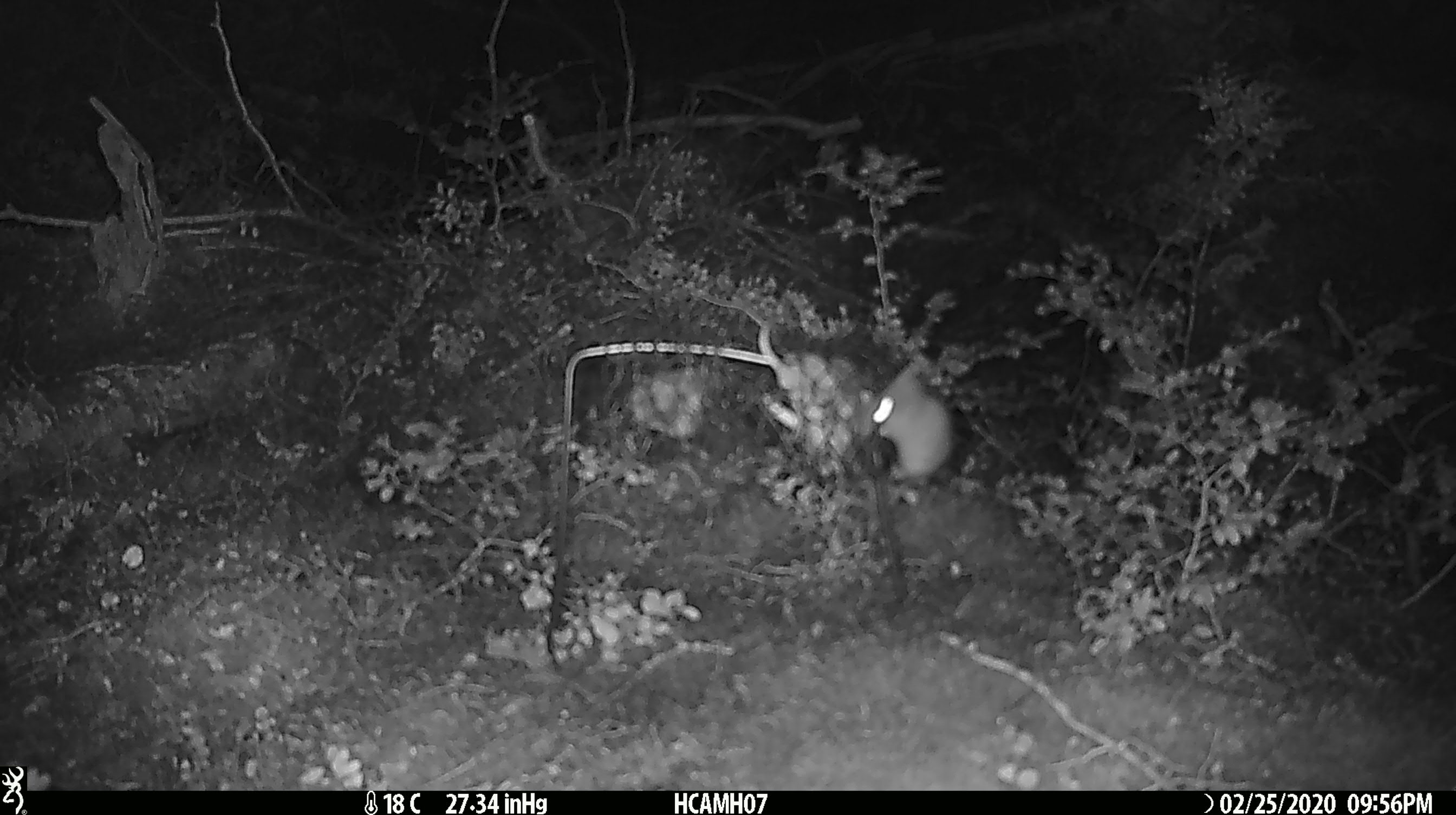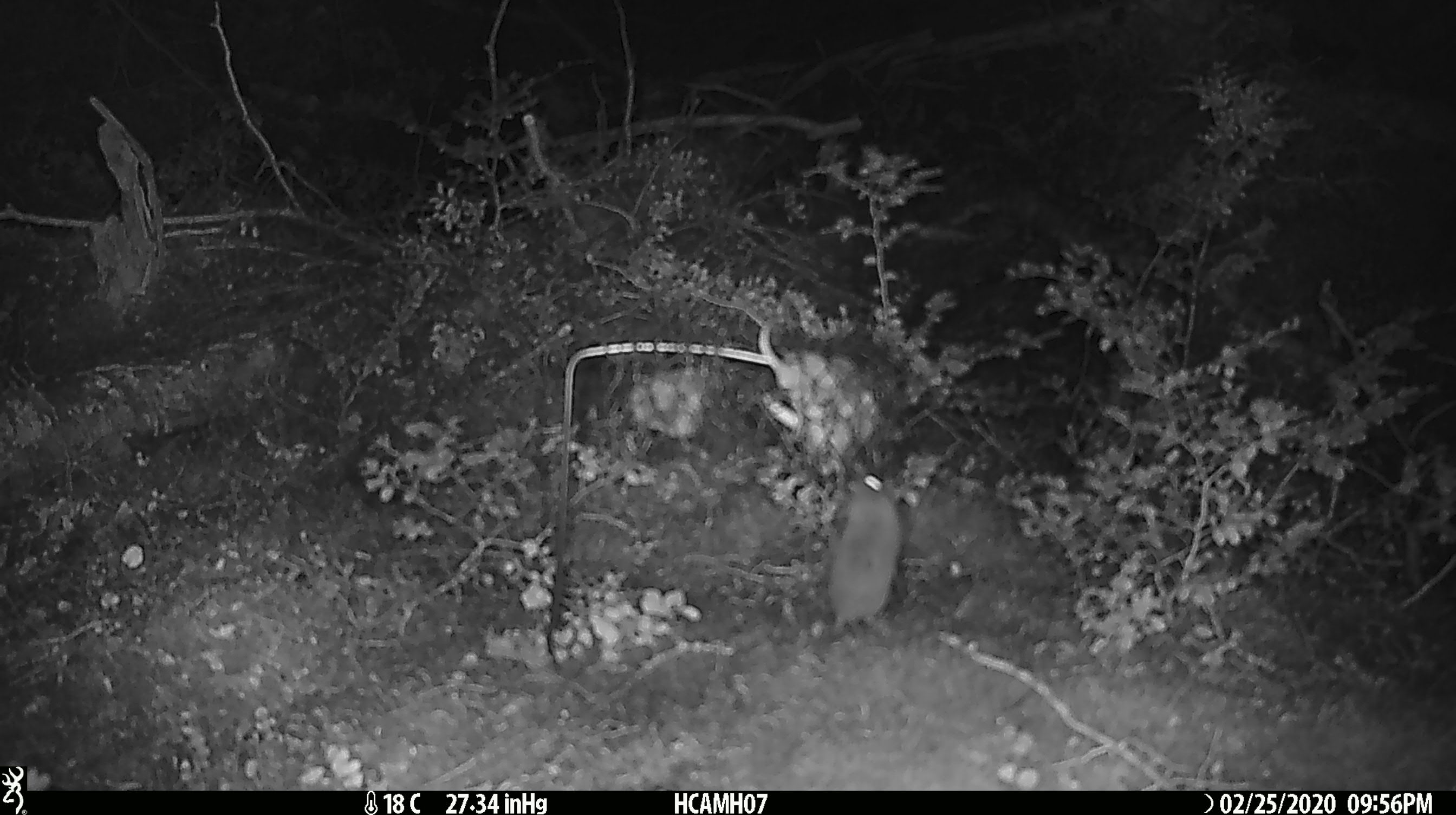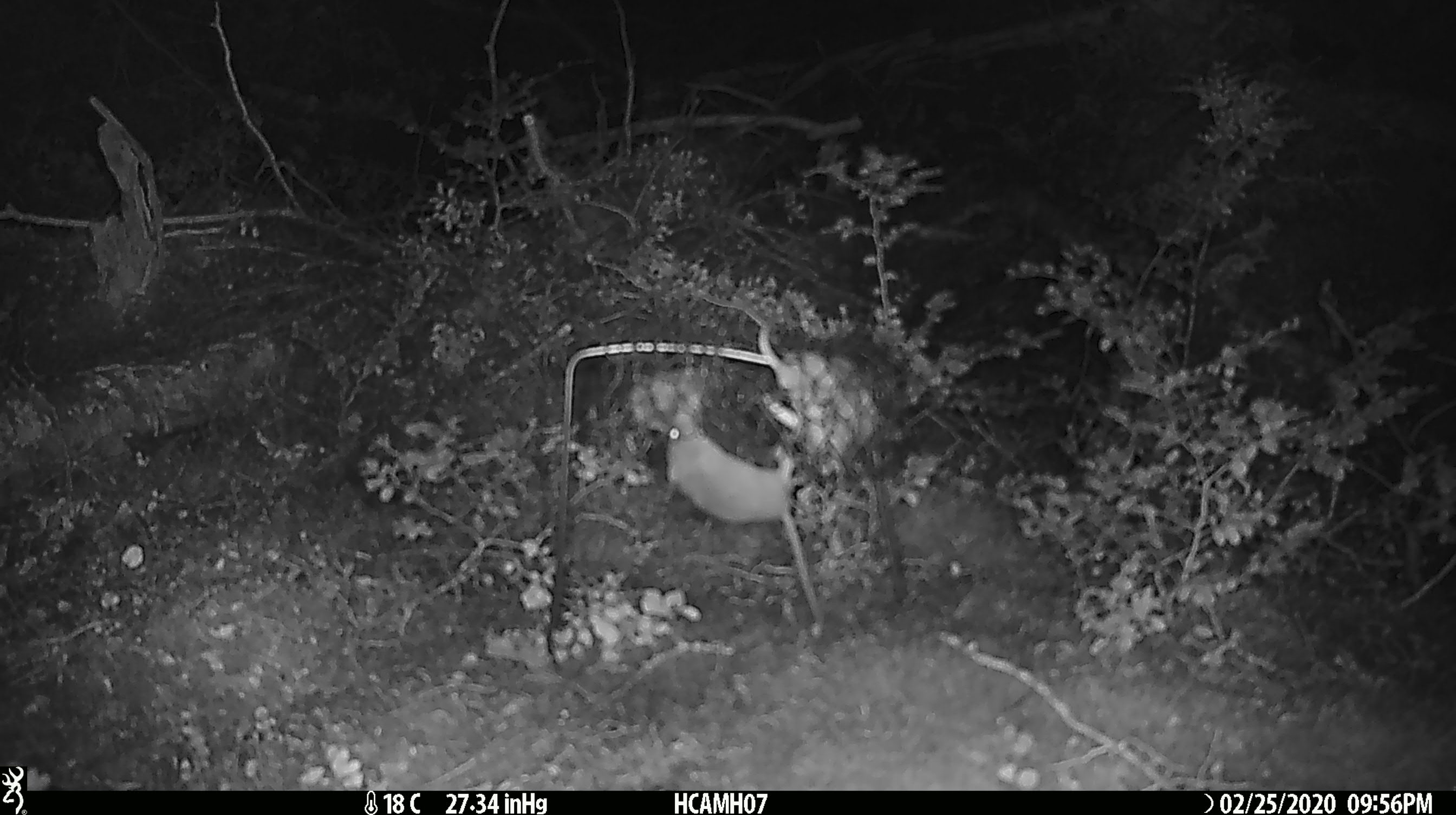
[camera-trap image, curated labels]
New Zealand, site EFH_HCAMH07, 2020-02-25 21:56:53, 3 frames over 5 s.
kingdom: Animalia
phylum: Chordata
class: Mammalia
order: Rodentia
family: Muridae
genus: Mus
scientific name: Mus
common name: mouse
Mouse (Mus).